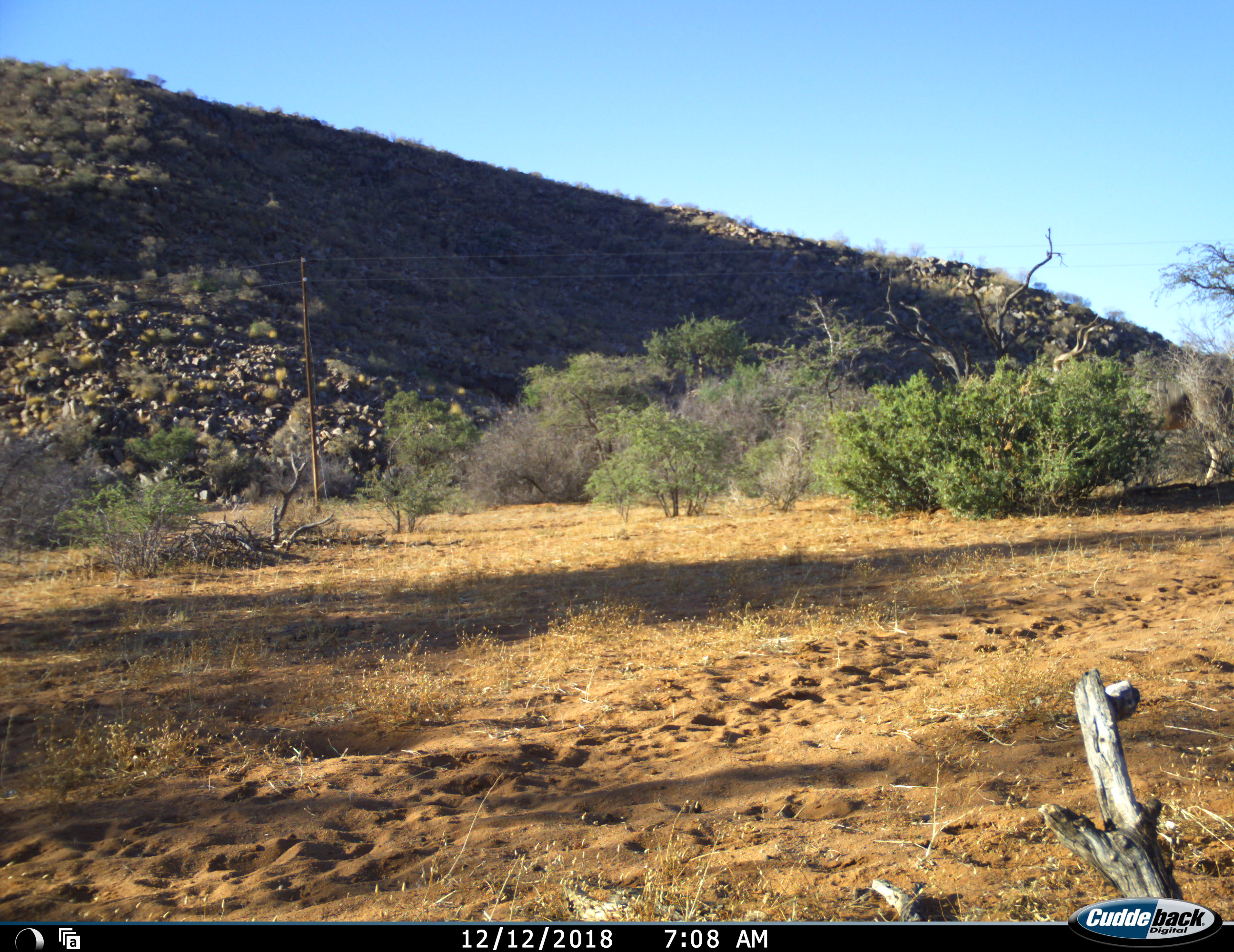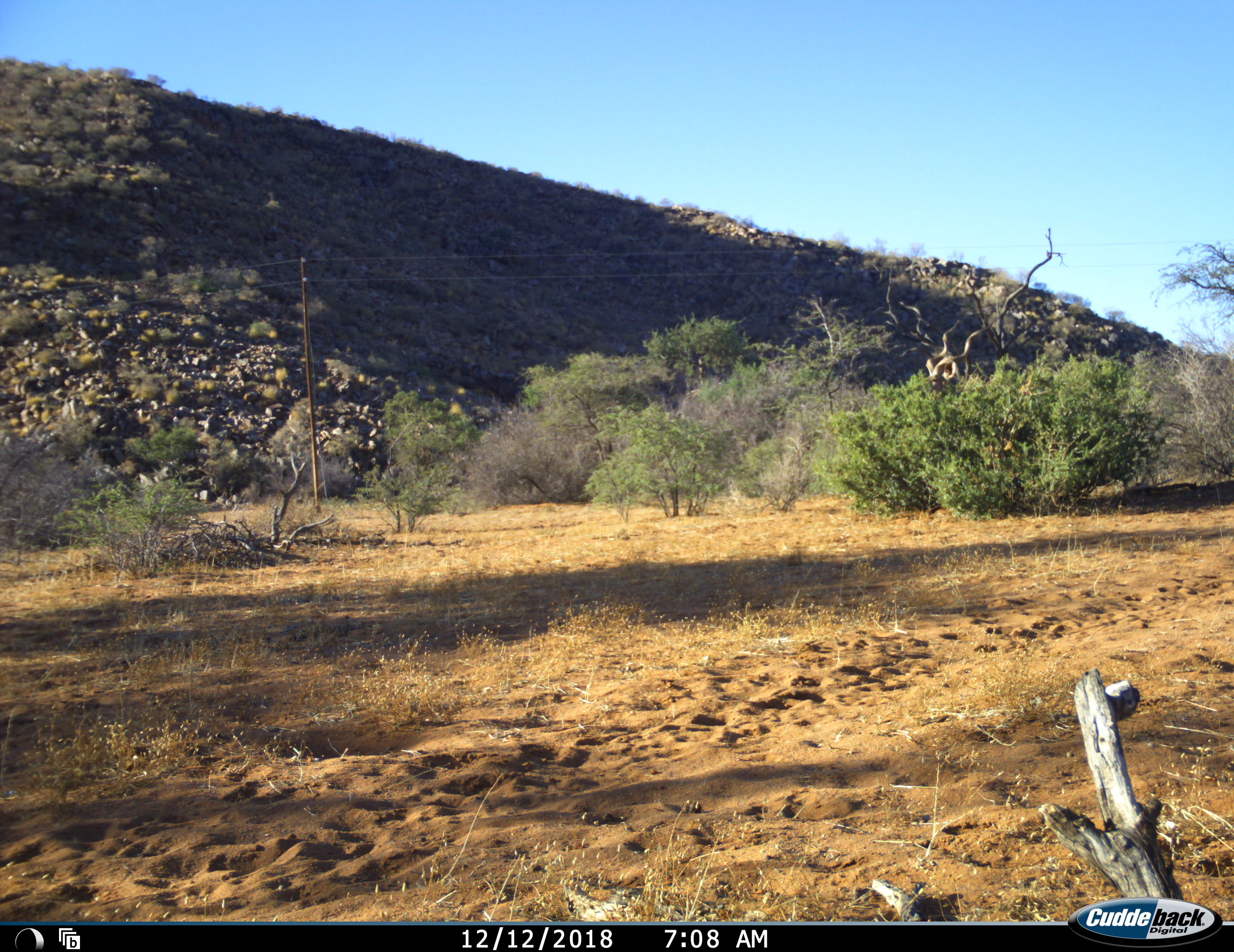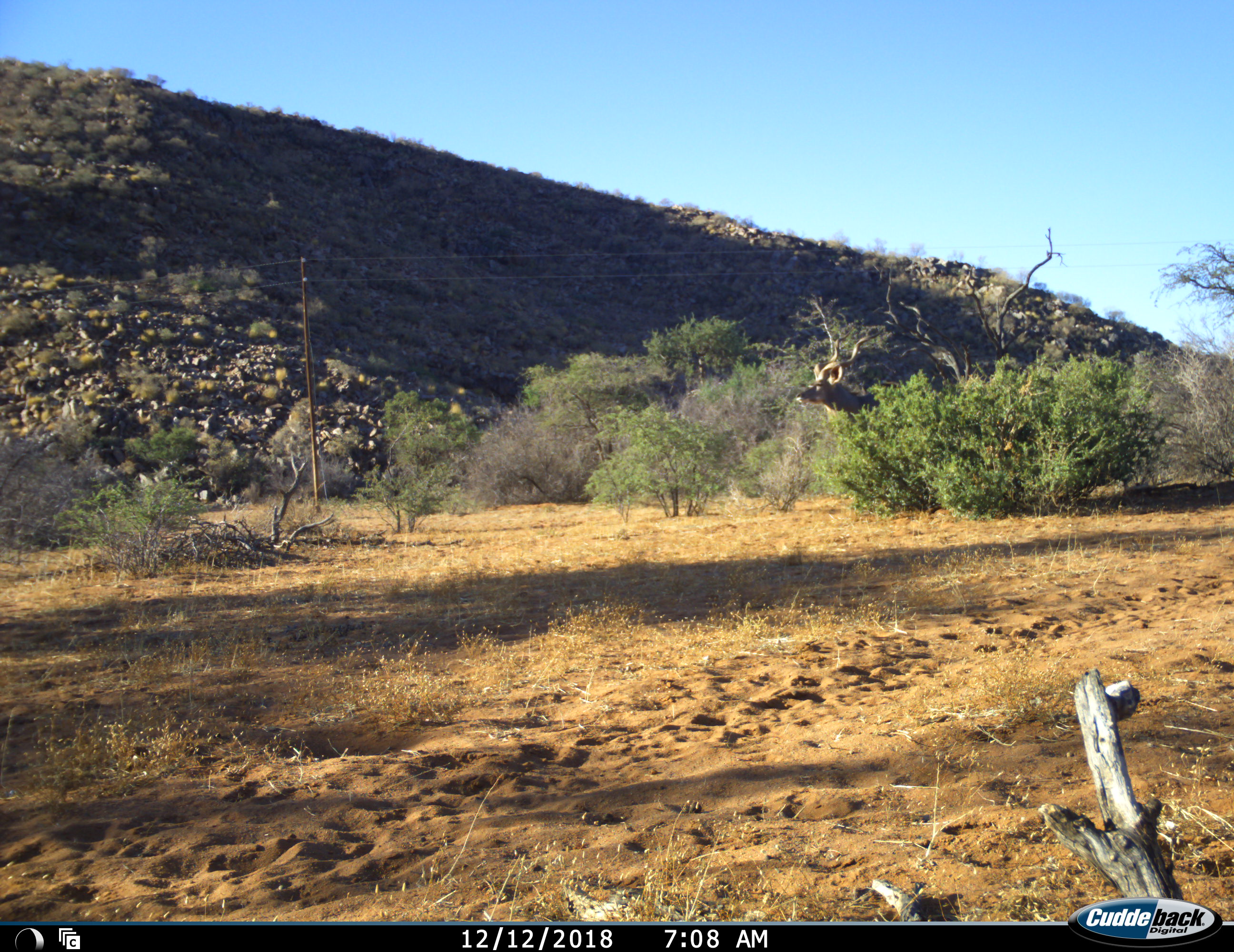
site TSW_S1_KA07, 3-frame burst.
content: unidentified animal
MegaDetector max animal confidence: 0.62